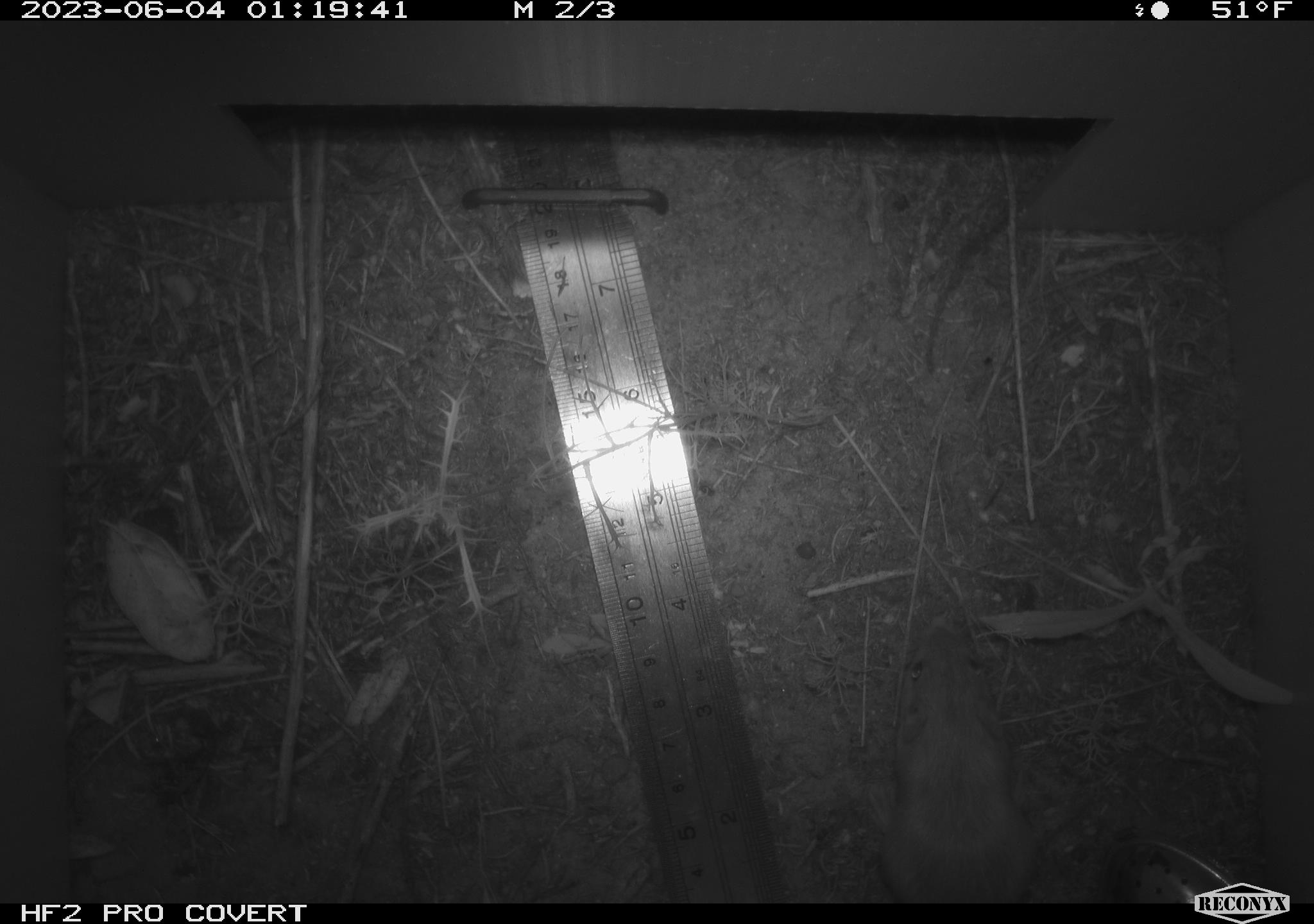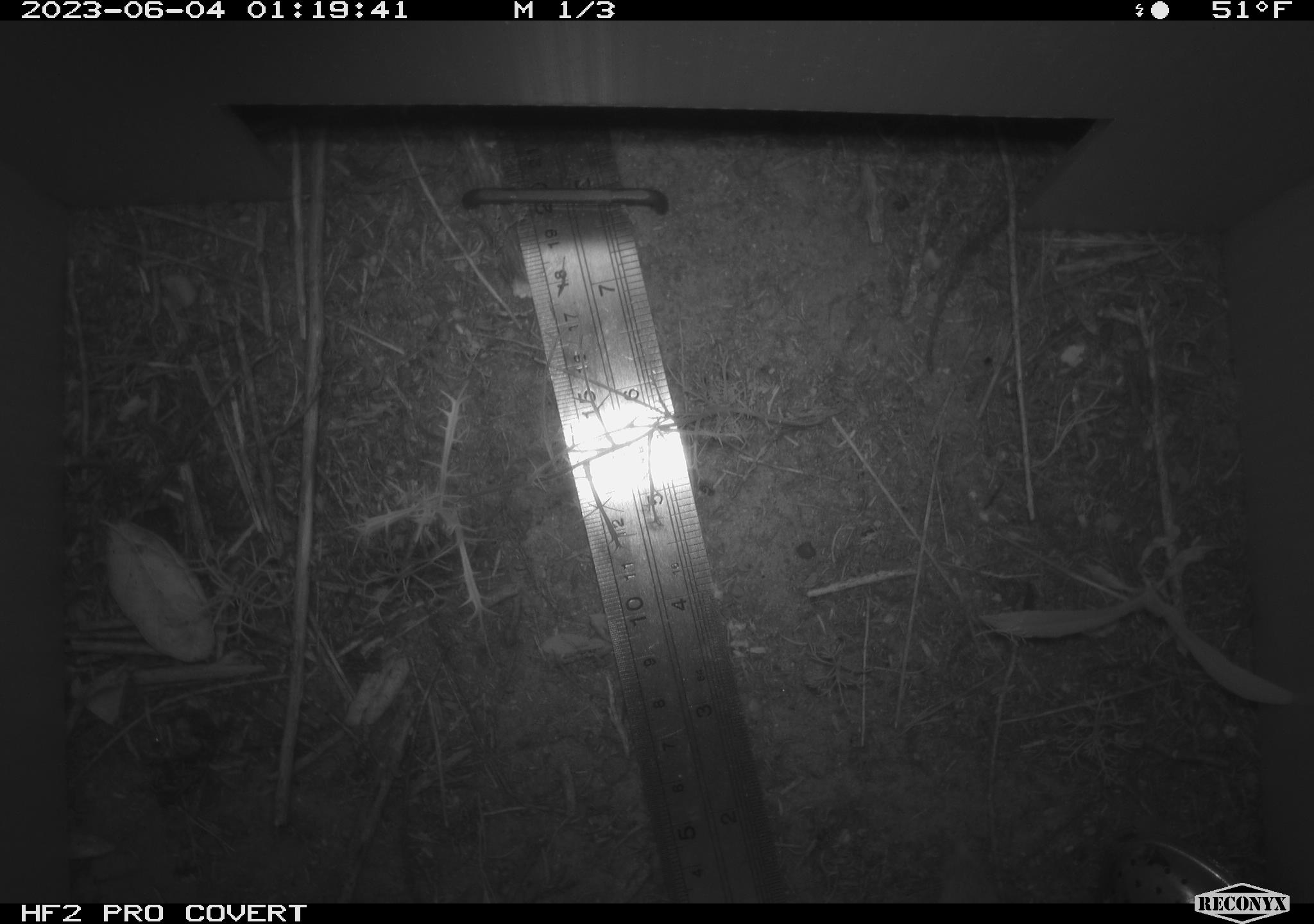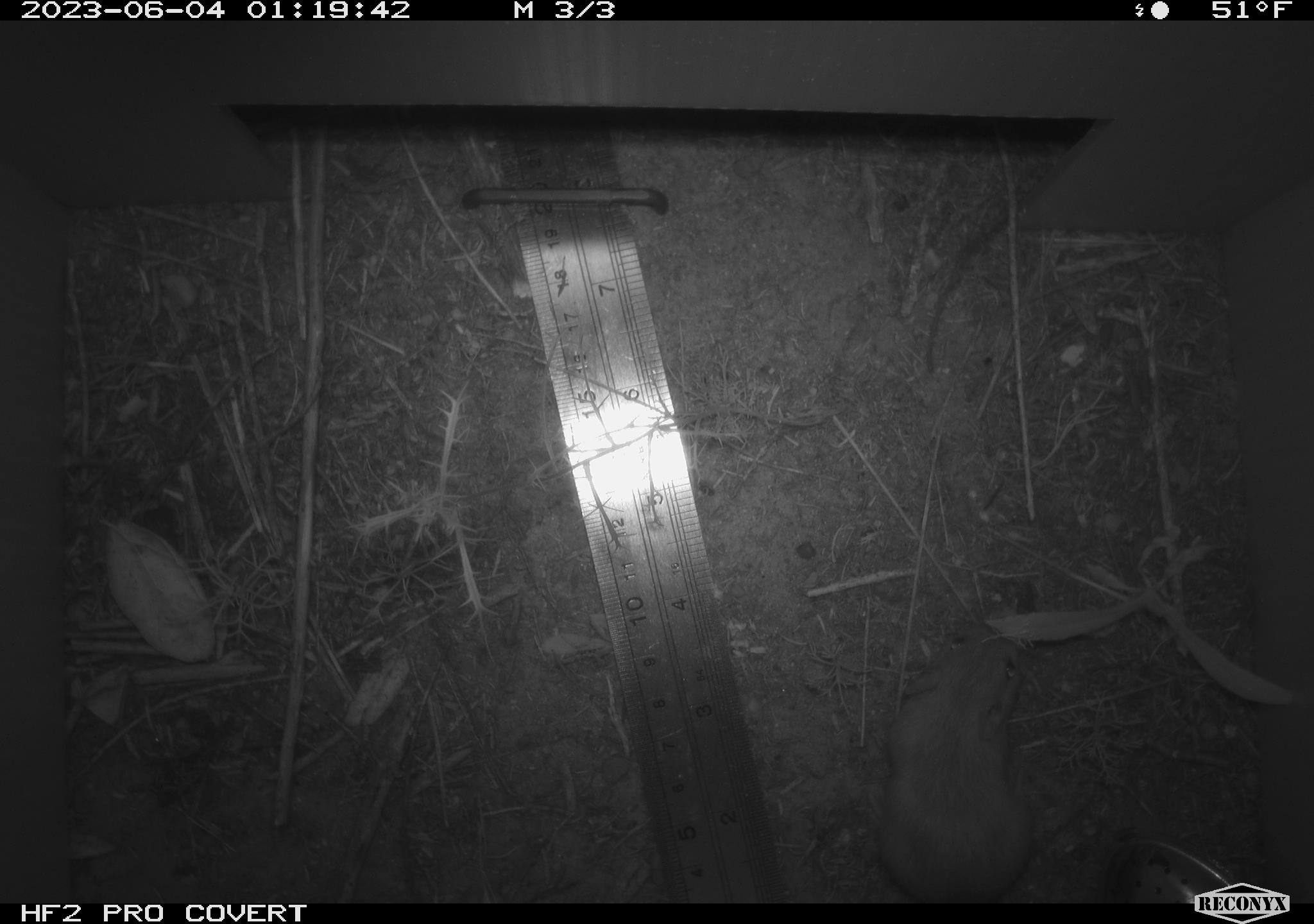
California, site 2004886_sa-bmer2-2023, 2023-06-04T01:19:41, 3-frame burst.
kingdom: Animalia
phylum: Chordata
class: Mammalia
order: Rodentia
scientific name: Rodentia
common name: mouse species